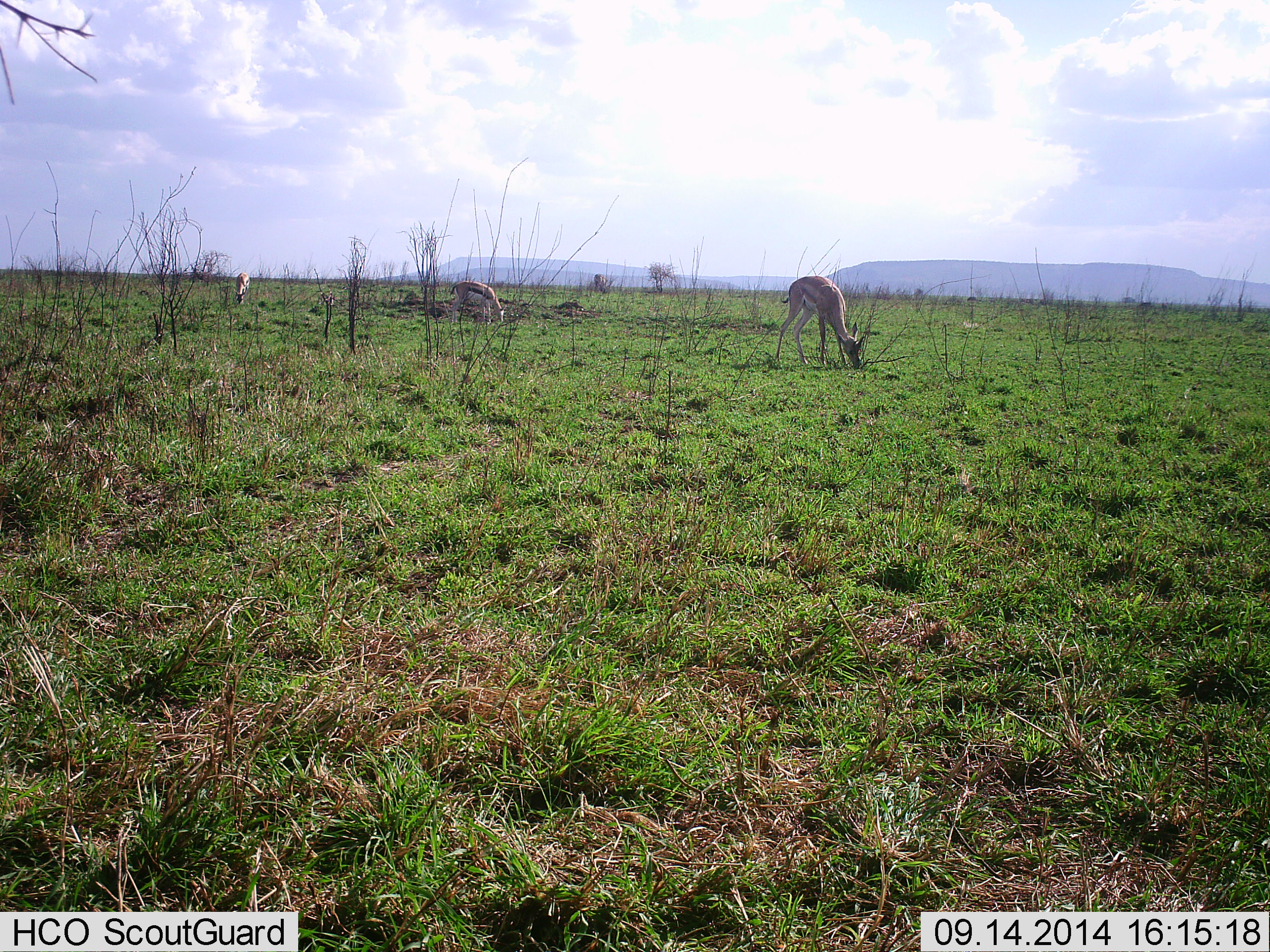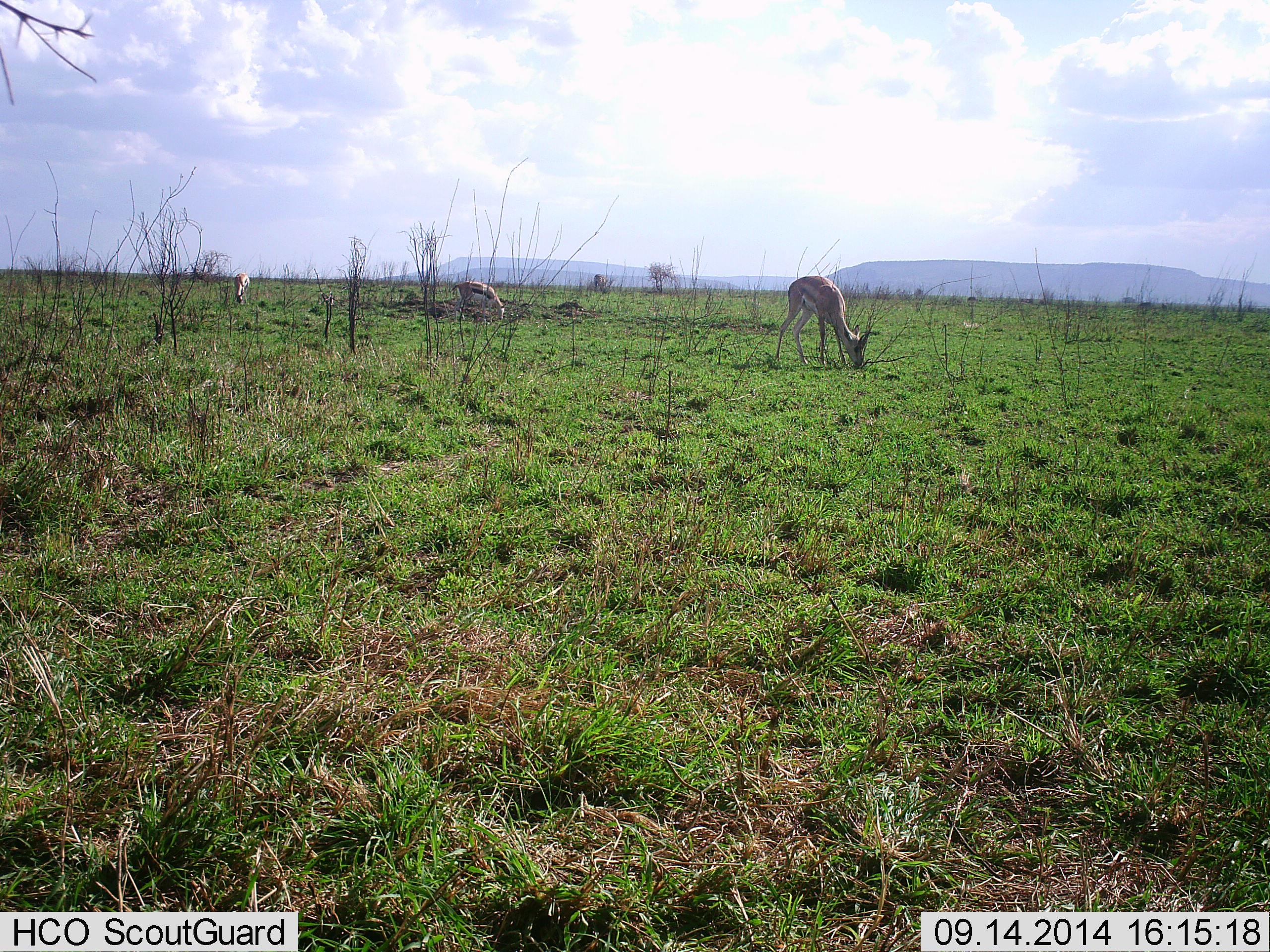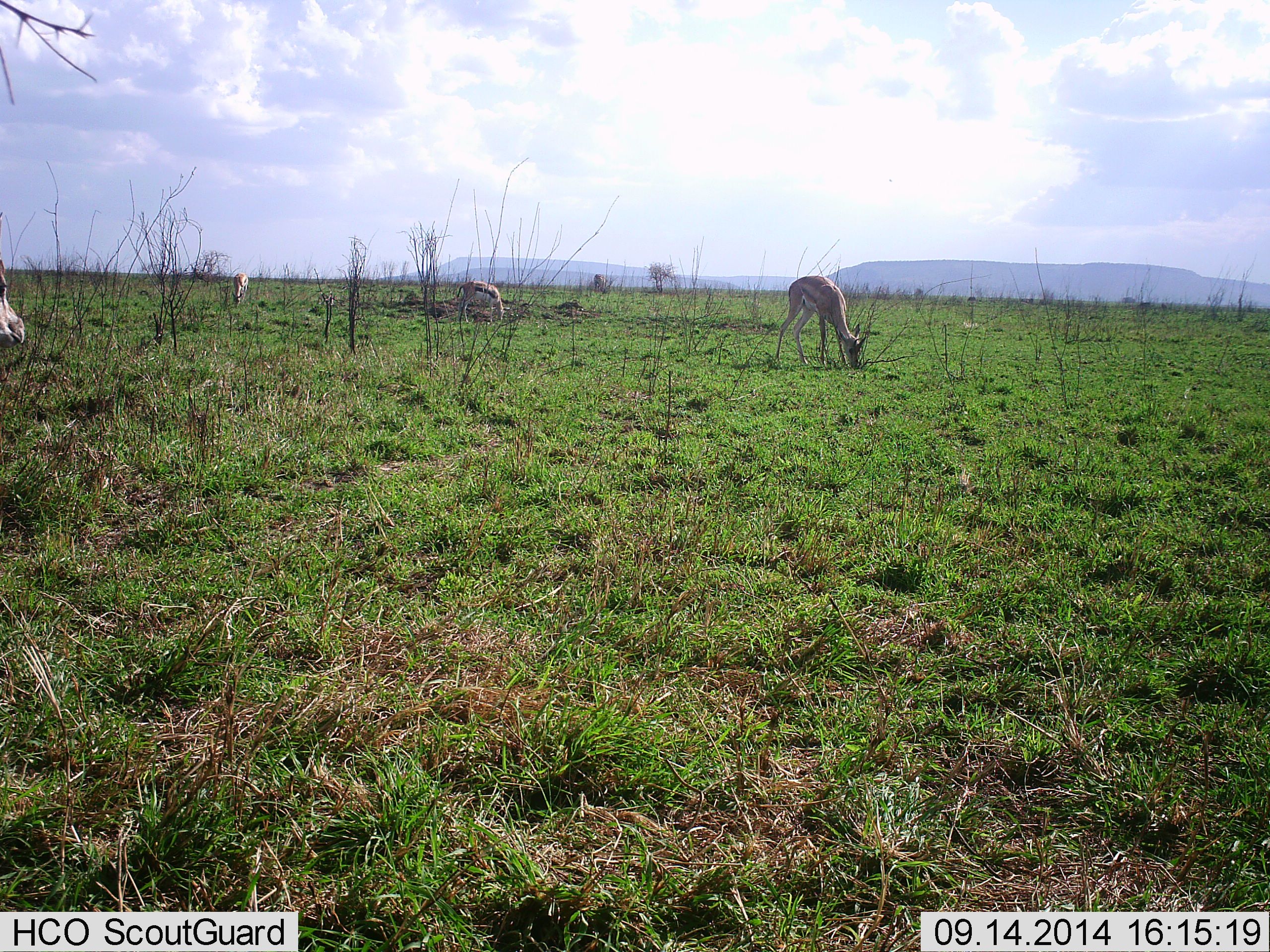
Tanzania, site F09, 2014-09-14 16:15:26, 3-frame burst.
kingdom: Animalia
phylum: Chordata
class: Mammalia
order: Artiodactyla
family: Bovidae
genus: Eudorcas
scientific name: Eudorcas thomsonii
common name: thomson's gazelle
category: gazellethomsons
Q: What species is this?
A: Gazellethomsons (thomson's gazelle) (Eudorcas thomsonii).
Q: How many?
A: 4.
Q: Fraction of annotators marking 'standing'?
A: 20%.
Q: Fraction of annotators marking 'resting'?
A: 0%.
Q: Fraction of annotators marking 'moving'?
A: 20%.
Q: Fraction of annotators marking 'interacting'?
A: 0%.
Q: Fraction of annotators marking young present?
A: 0%.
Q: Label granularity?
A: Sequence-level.